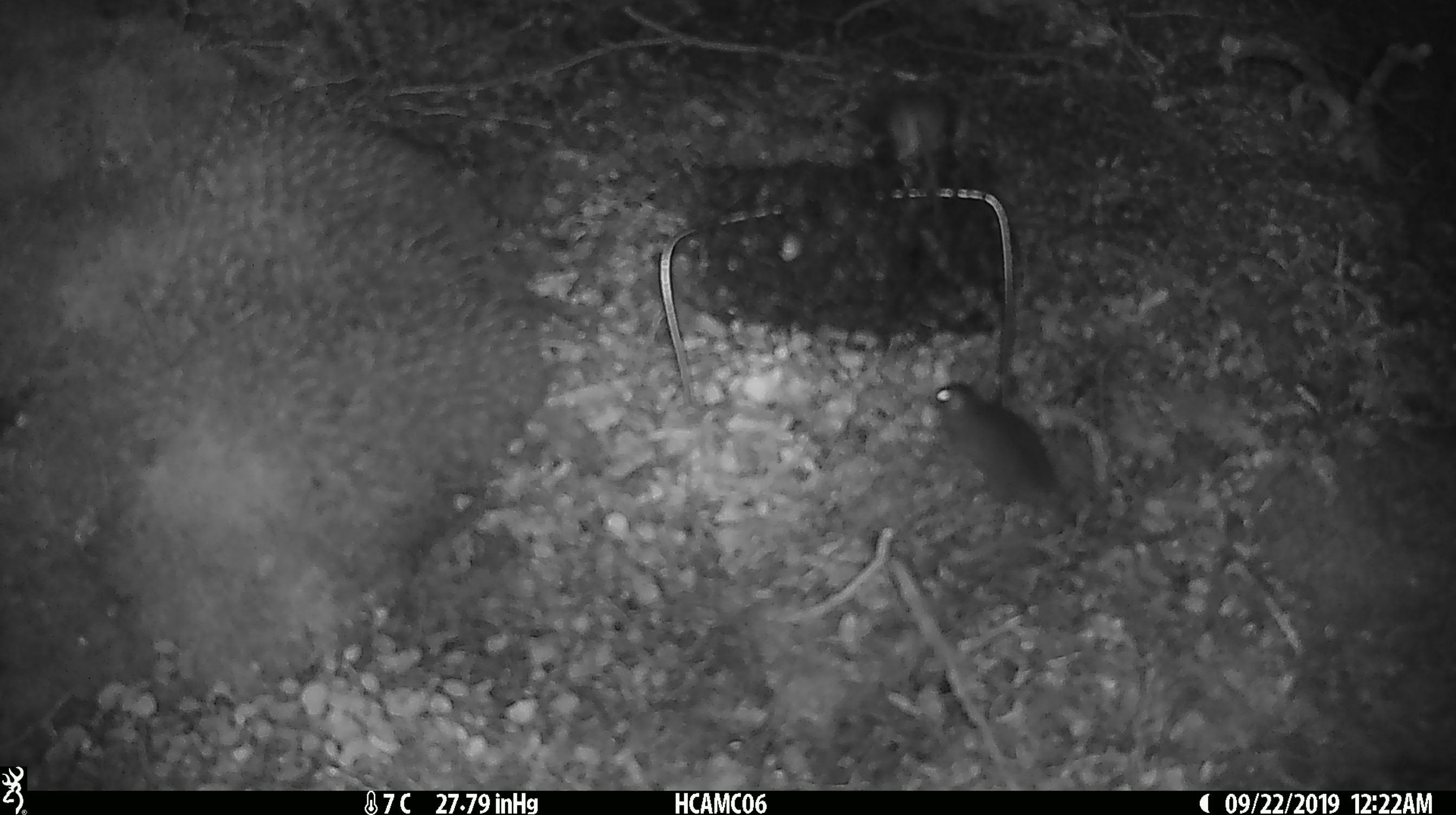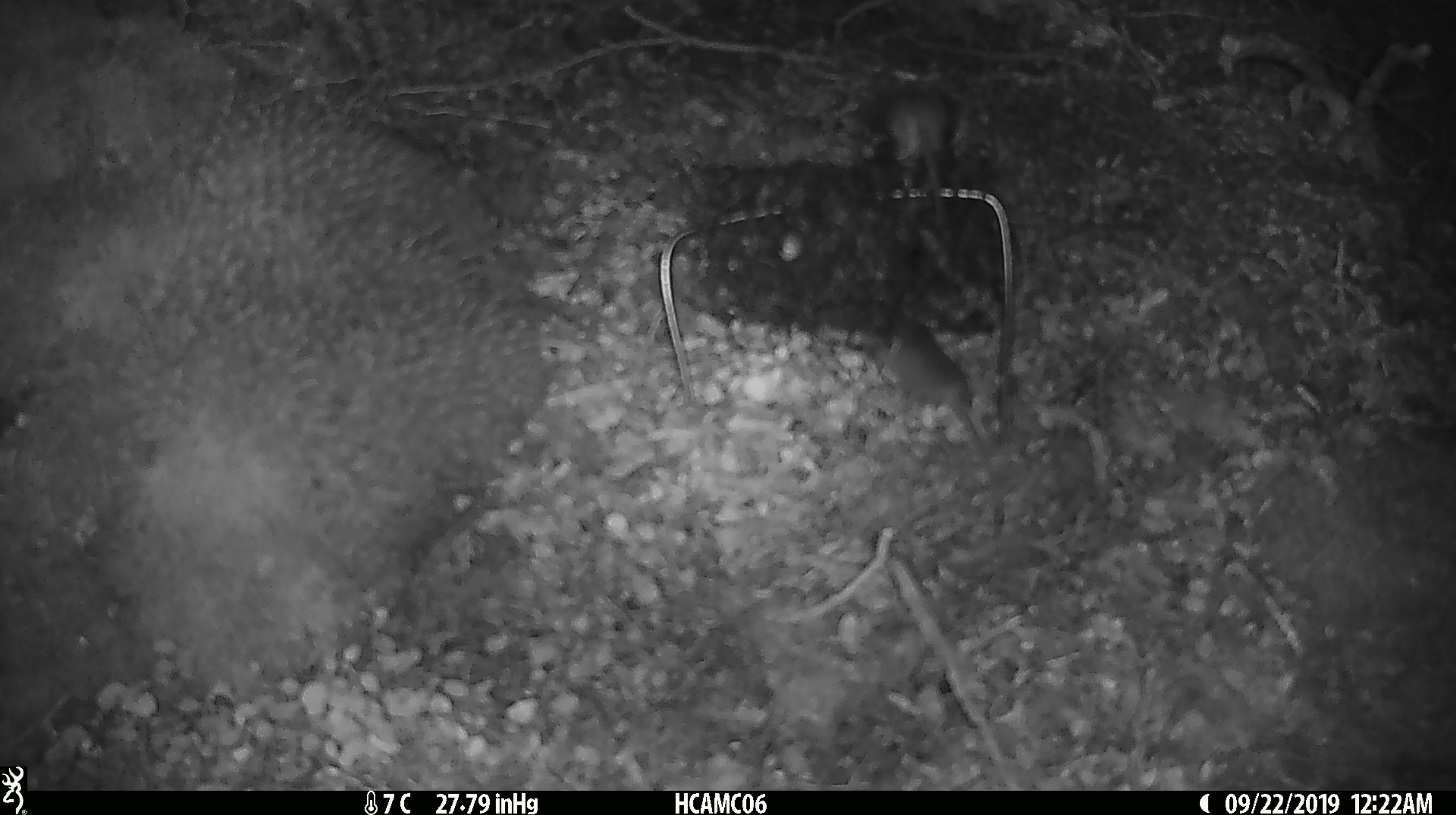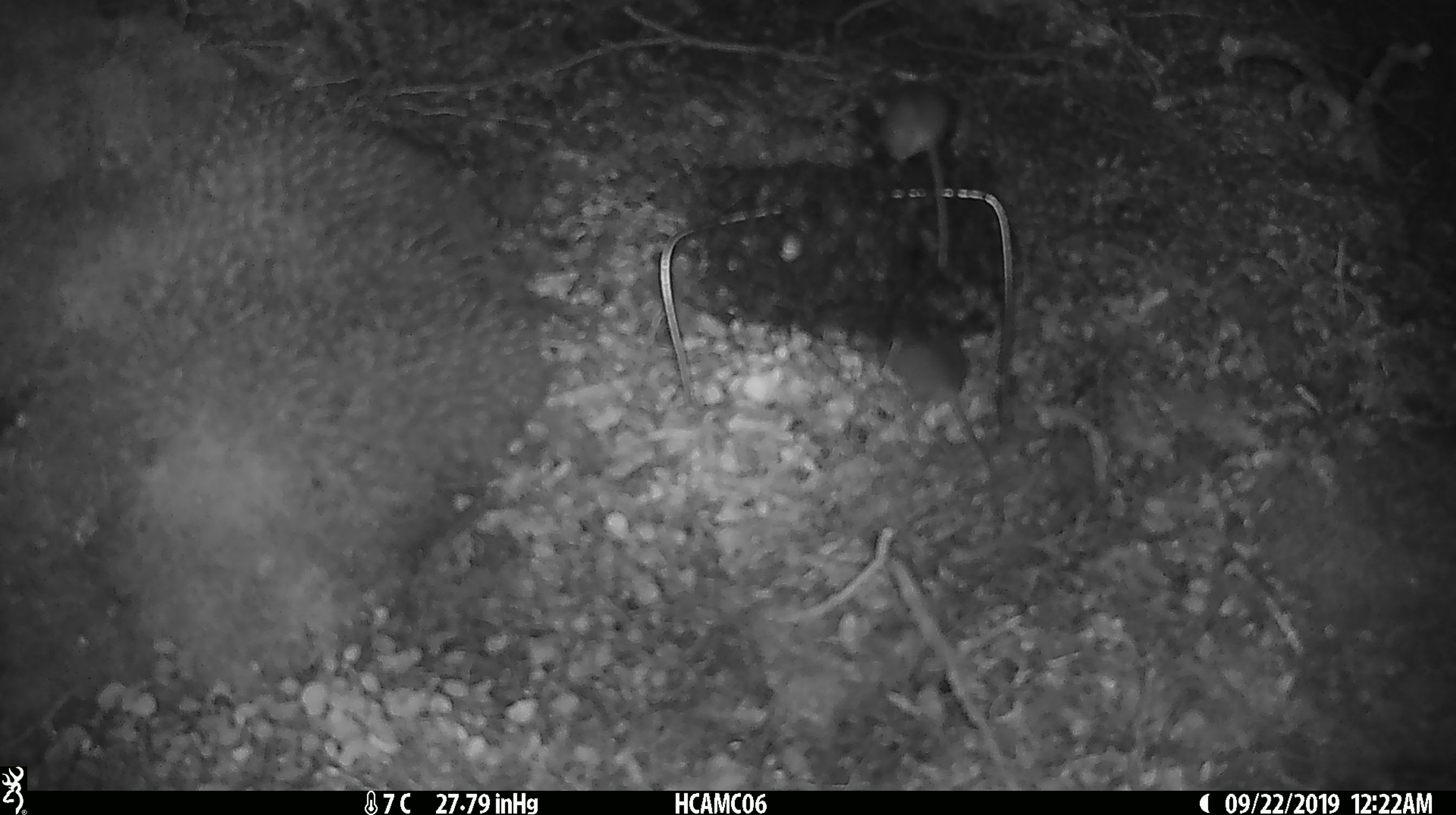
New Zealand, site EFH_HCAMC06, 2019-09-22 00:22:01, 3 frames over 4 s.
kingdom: Animalia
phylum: Chordata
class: Mammalia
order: Rodentia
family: Muridae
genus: Mus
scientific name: Mus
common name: mouse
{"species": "mouse (Mus)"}